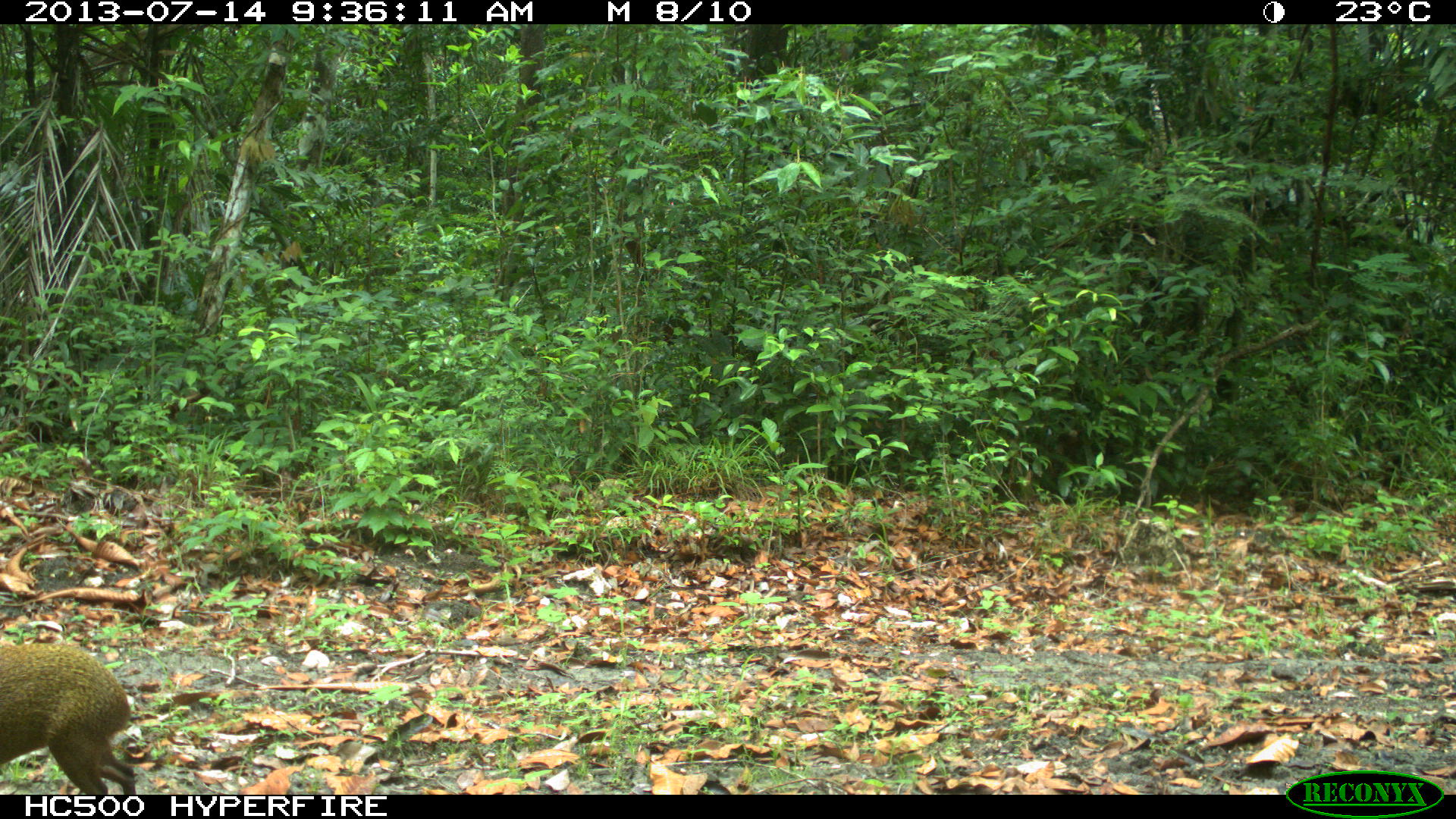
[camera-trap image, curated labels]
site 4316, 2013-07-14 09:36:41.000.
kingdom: Animalia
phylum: Chordata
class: Mammalia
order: Rodentia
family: Dasyproctidae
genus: Dasyprocta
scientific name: Dasyprocta punctata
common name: central american agouti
Dasyprocta punctata (central american agouti), count 1.